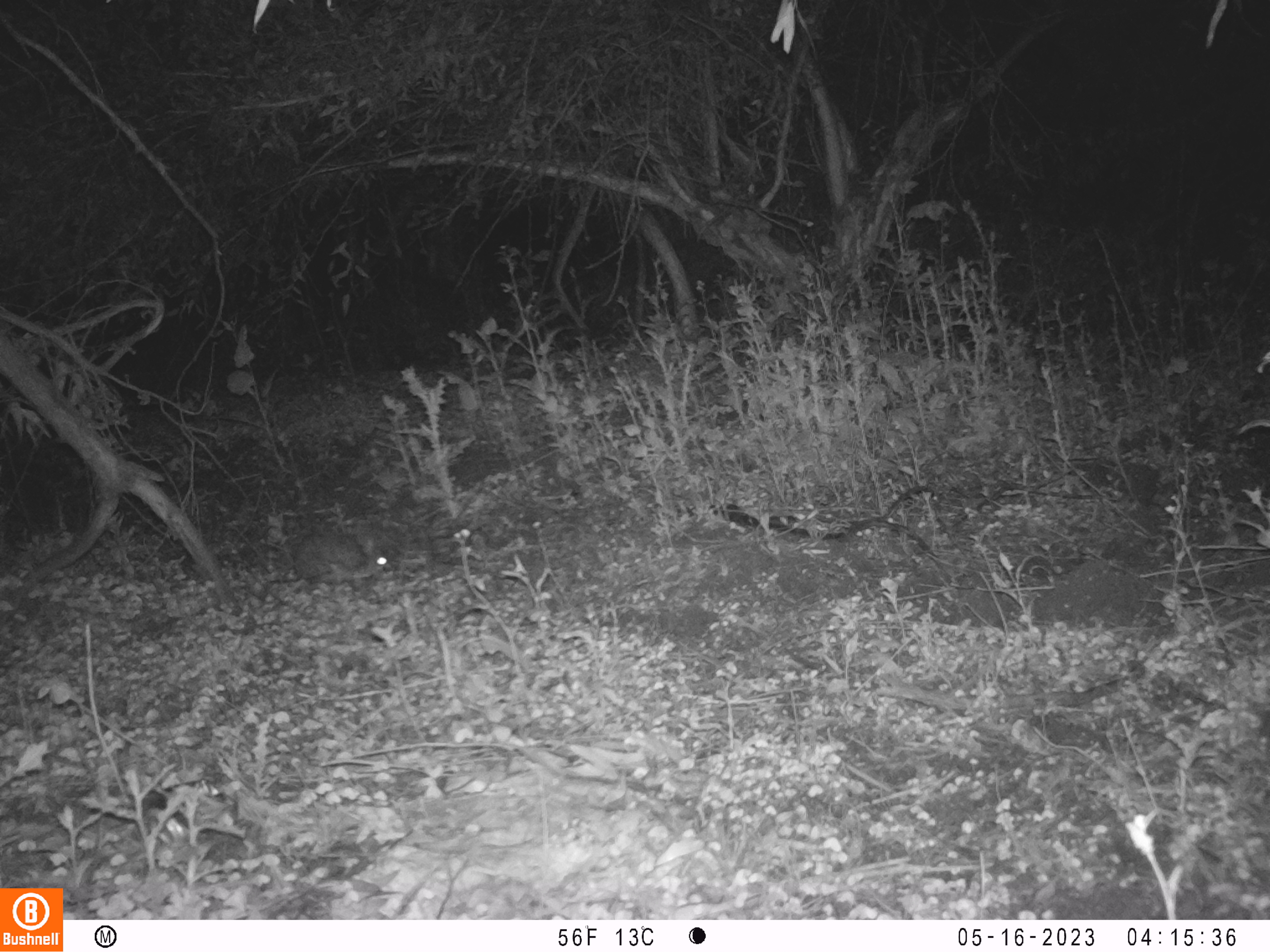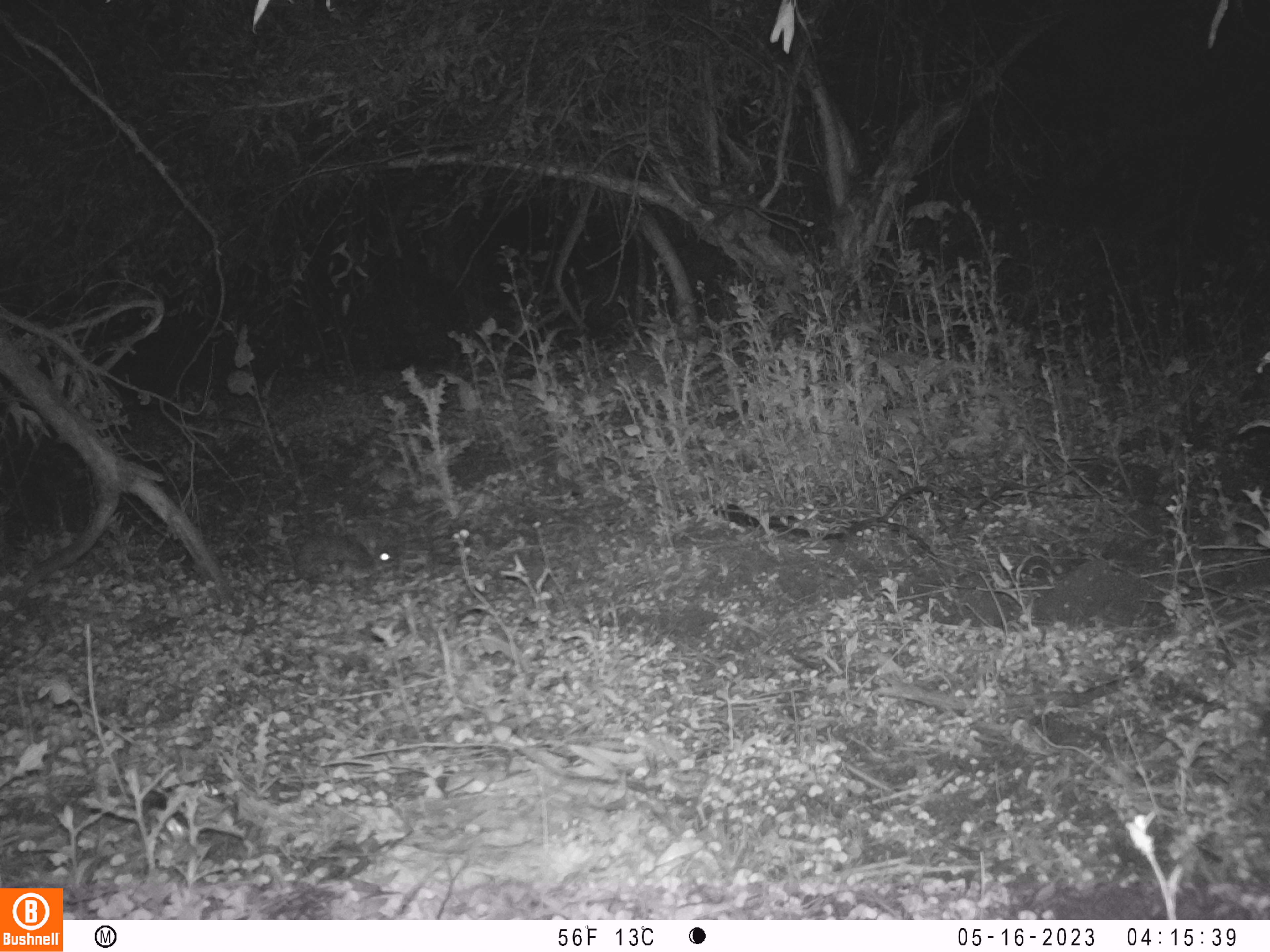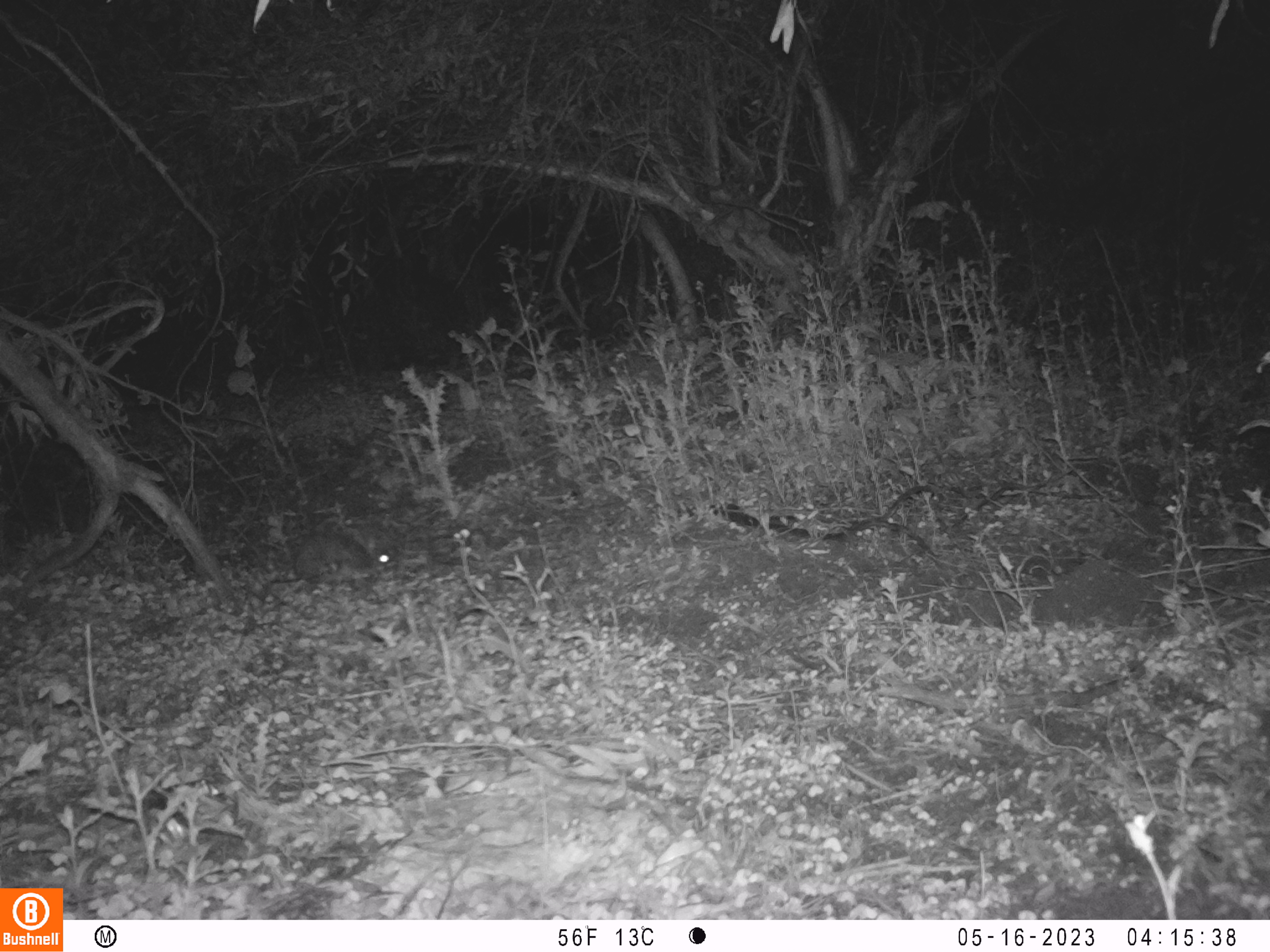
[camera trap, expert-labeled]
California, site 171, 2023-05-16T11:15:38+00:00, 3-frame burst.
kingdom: Animalia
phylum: Chordata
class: Mammalia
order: Lagomorpha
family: Leporidae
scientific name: Leporidae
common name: rabbit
Rabbit (Leporidae).